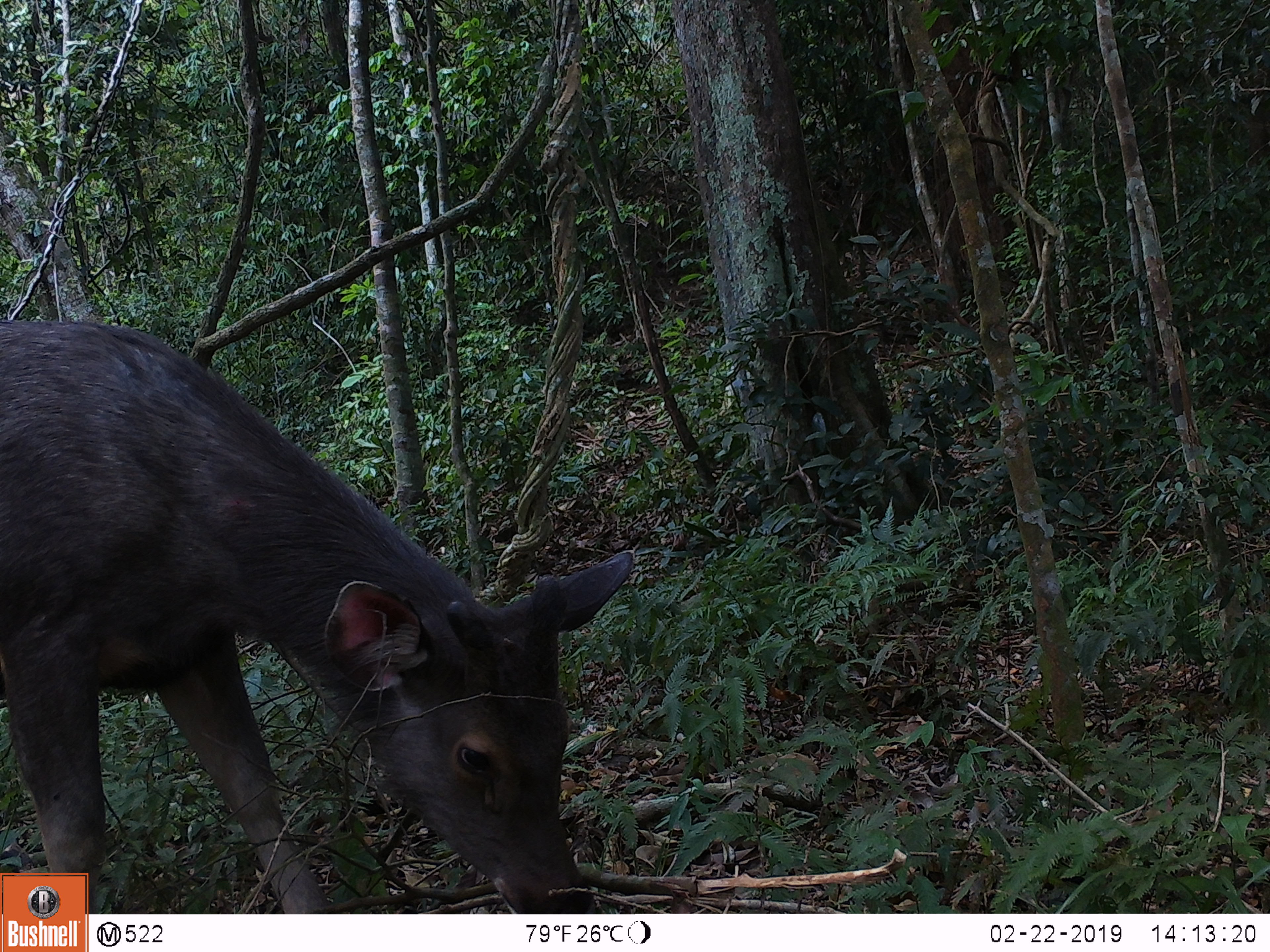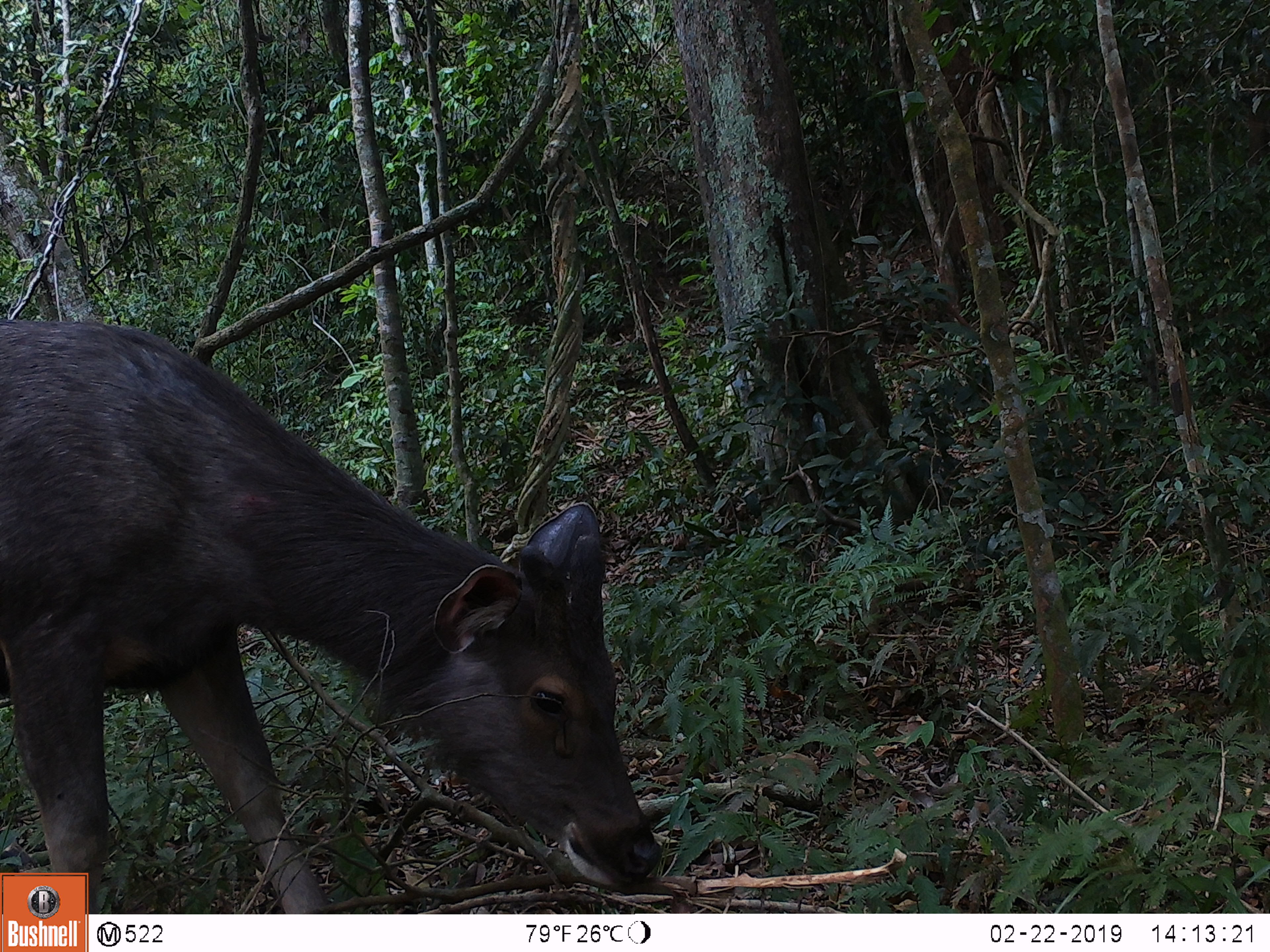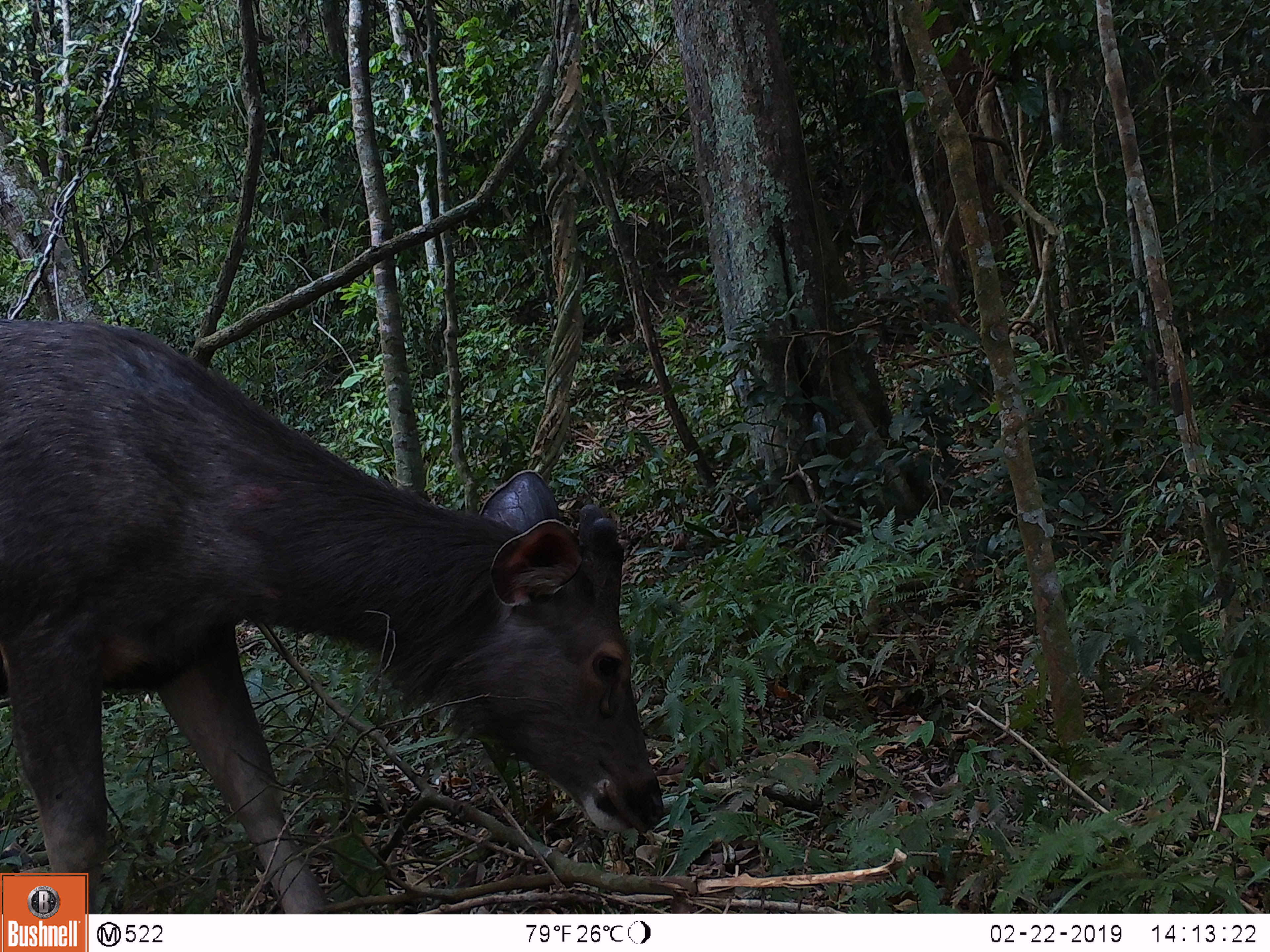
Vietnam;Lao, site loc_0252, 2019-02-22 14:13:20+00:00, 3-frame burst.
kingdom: Animalia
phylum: Chordata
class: Mammalia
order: Artiodactyla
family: Cervidae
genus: Rusa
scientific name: Rusa unicolor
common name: sambar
Sambar (Rusa unicolor). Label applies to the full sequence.